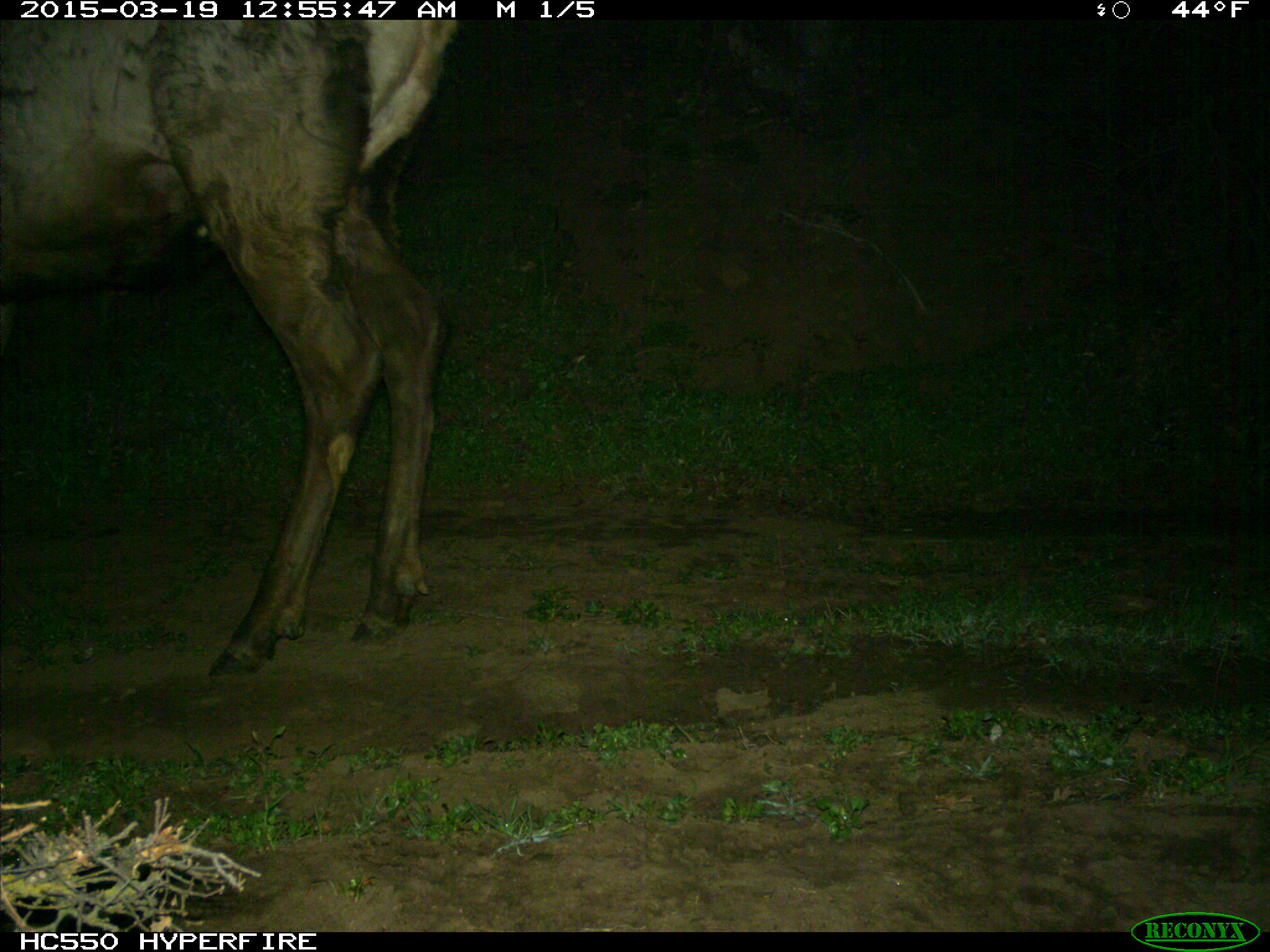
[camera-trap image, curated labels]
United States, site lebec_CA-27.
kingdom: Animalia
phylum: Chordata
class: Mammalia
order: Artiodactyla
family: Cervidae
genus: Cervus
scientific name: Cervus canadensis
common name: elk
Cervus canadensis (elk).